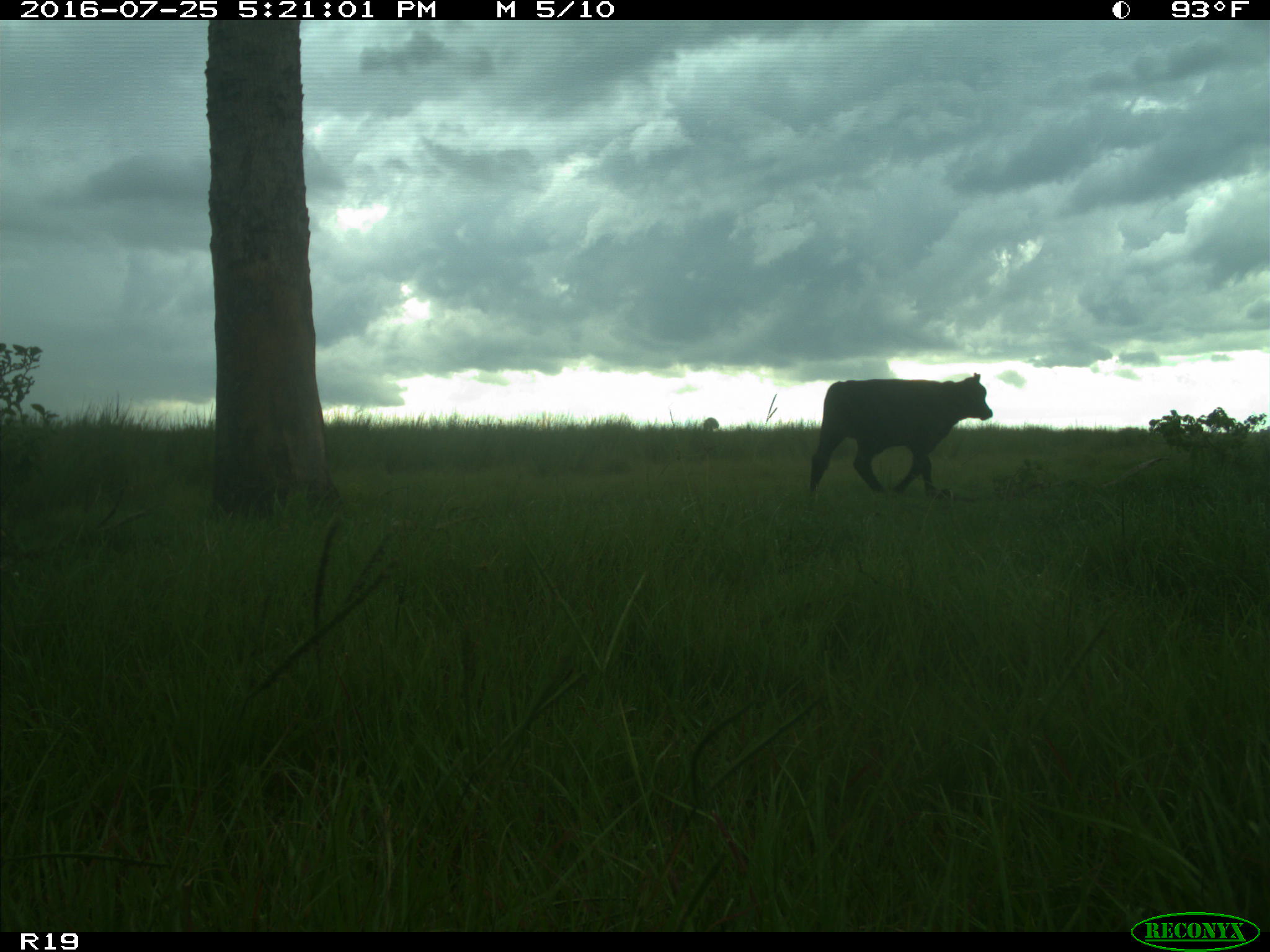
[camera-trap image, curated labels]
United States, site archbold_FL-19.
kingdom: Animalia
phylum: Chordata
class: Mammalia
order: Artiodactyla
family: Bovidae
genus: Bos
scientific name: Bos taurus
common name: domestic cow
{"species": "Bos taurus (domestic cow)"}